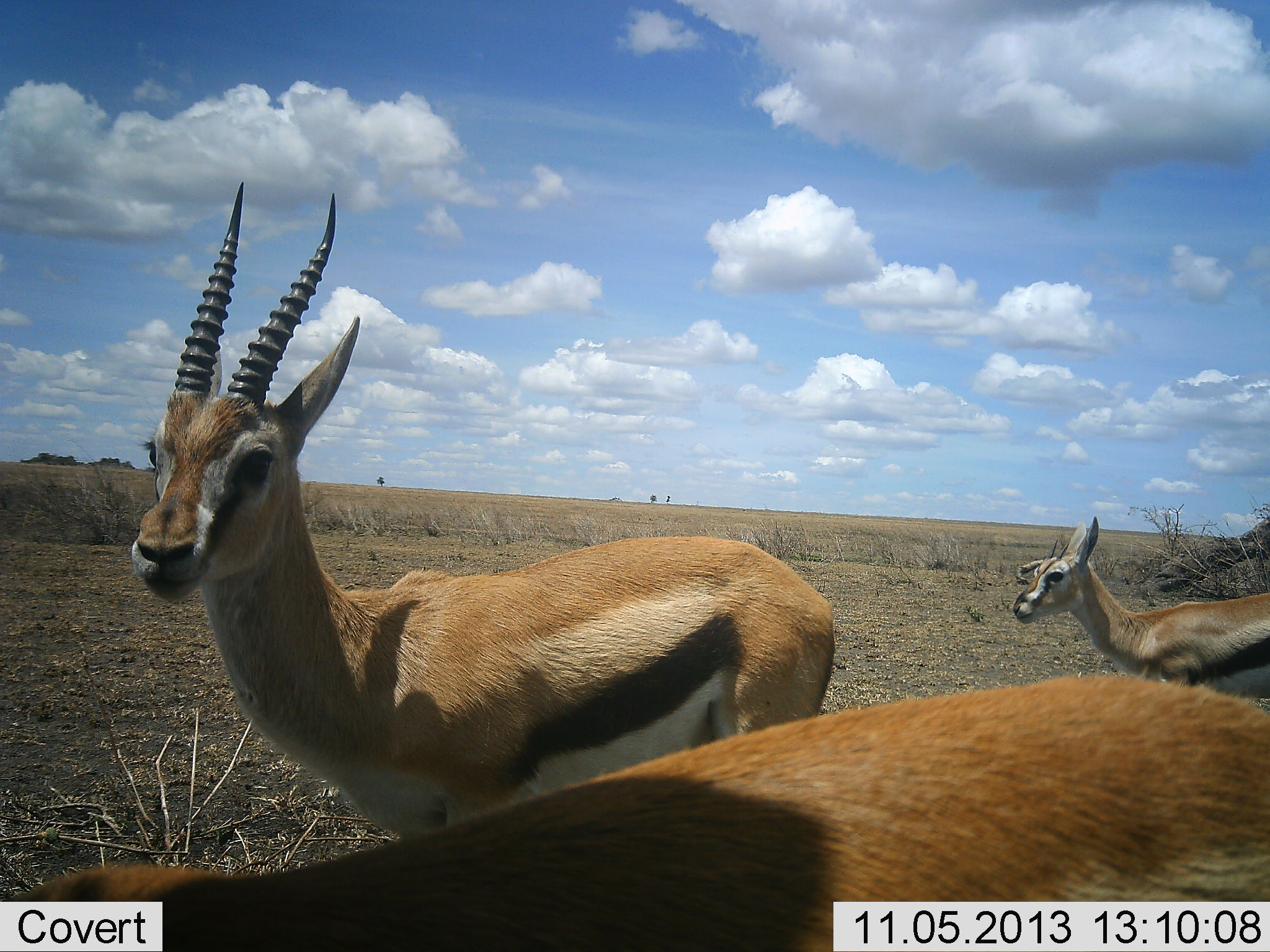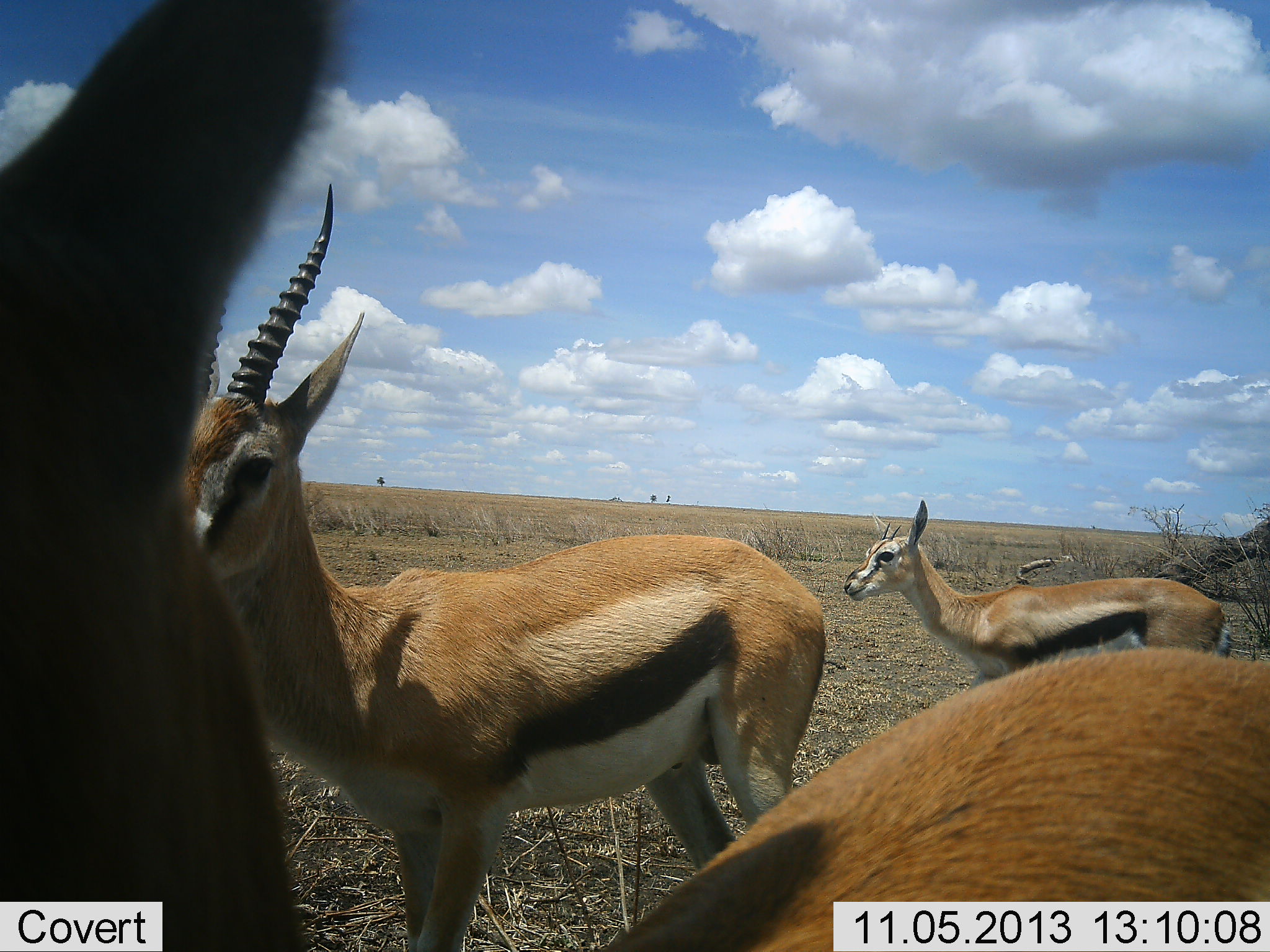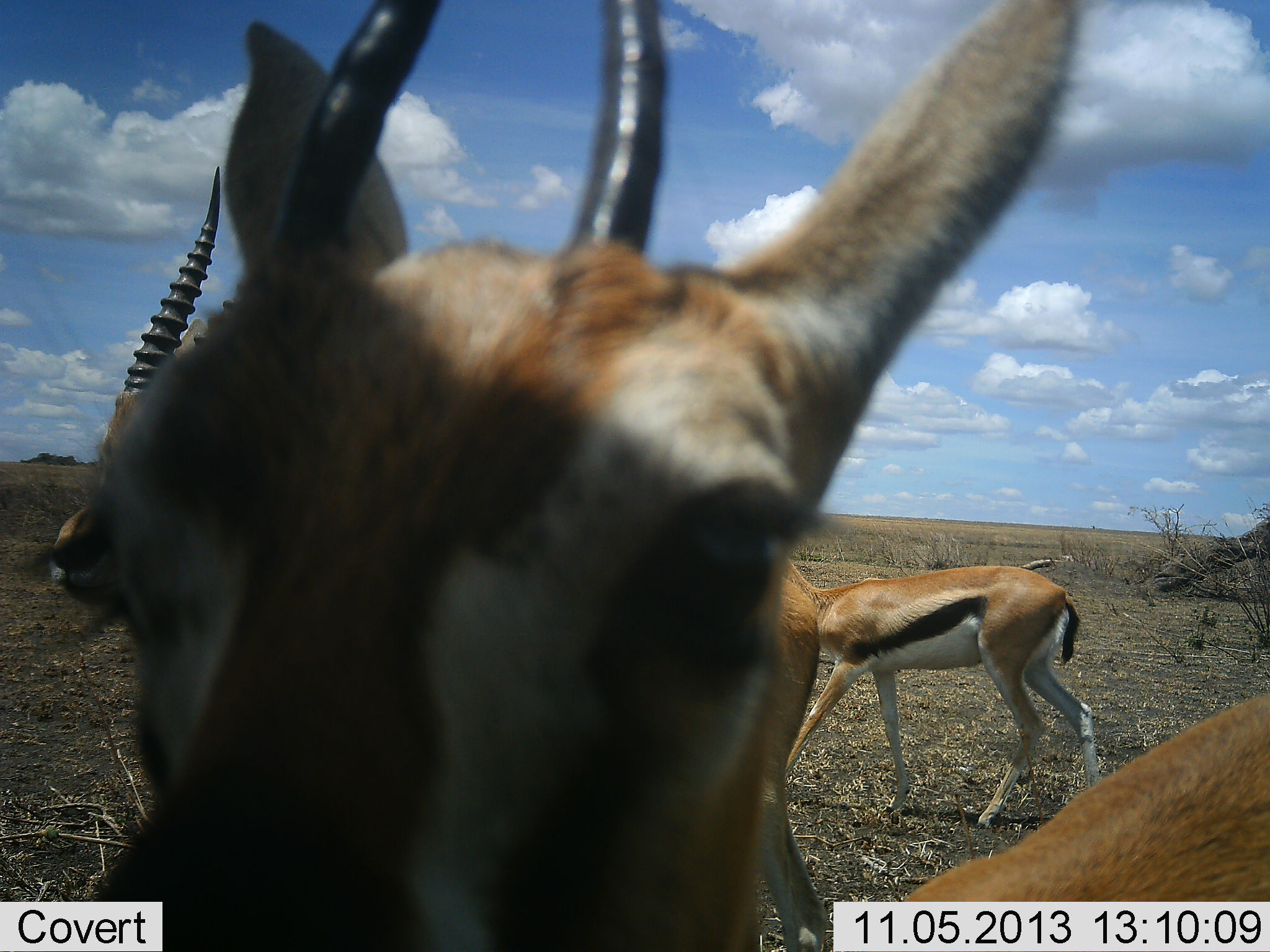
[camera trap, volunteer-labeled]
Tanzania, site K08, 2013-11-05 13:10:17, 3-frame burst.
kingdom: Animalia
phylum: Chordata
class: Mammalia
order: Artiodactyla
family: Bovidae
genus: Eudorcas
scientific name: Eudorcas thomsonii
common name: thomson's gazelle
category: gazellethomsons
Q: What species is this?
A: Gazellethomsons (thomson's gazelle) (Eudorcas thomsonii).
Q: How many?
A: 3.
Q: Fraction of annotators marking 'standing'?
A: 82%.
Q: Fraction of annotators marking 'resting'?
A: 0%.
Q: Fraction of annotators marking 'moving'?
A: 55%.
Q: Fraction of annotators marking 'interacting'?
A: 14%.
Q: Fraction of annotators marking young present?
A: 18%.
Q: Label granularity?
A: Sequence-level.